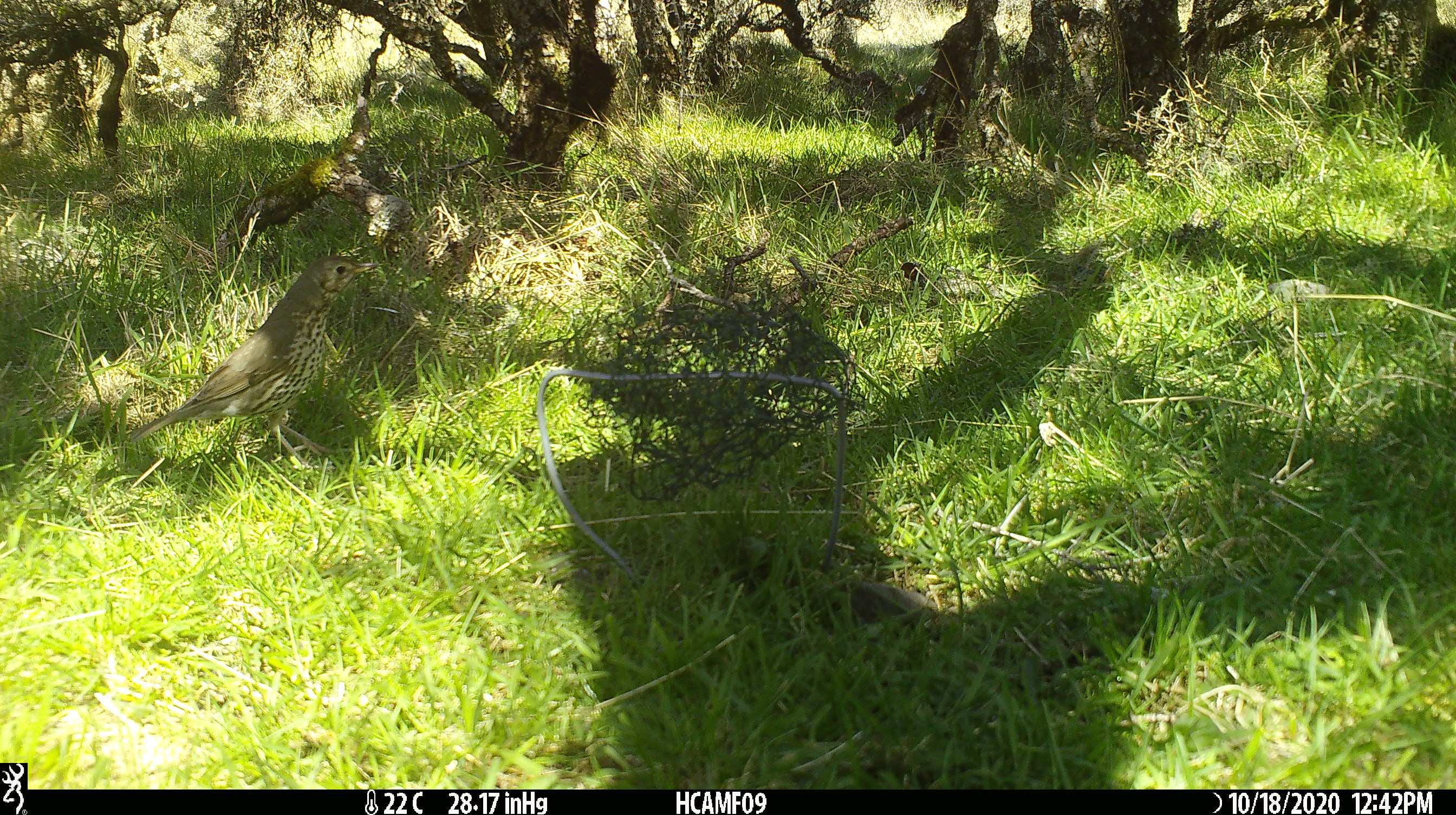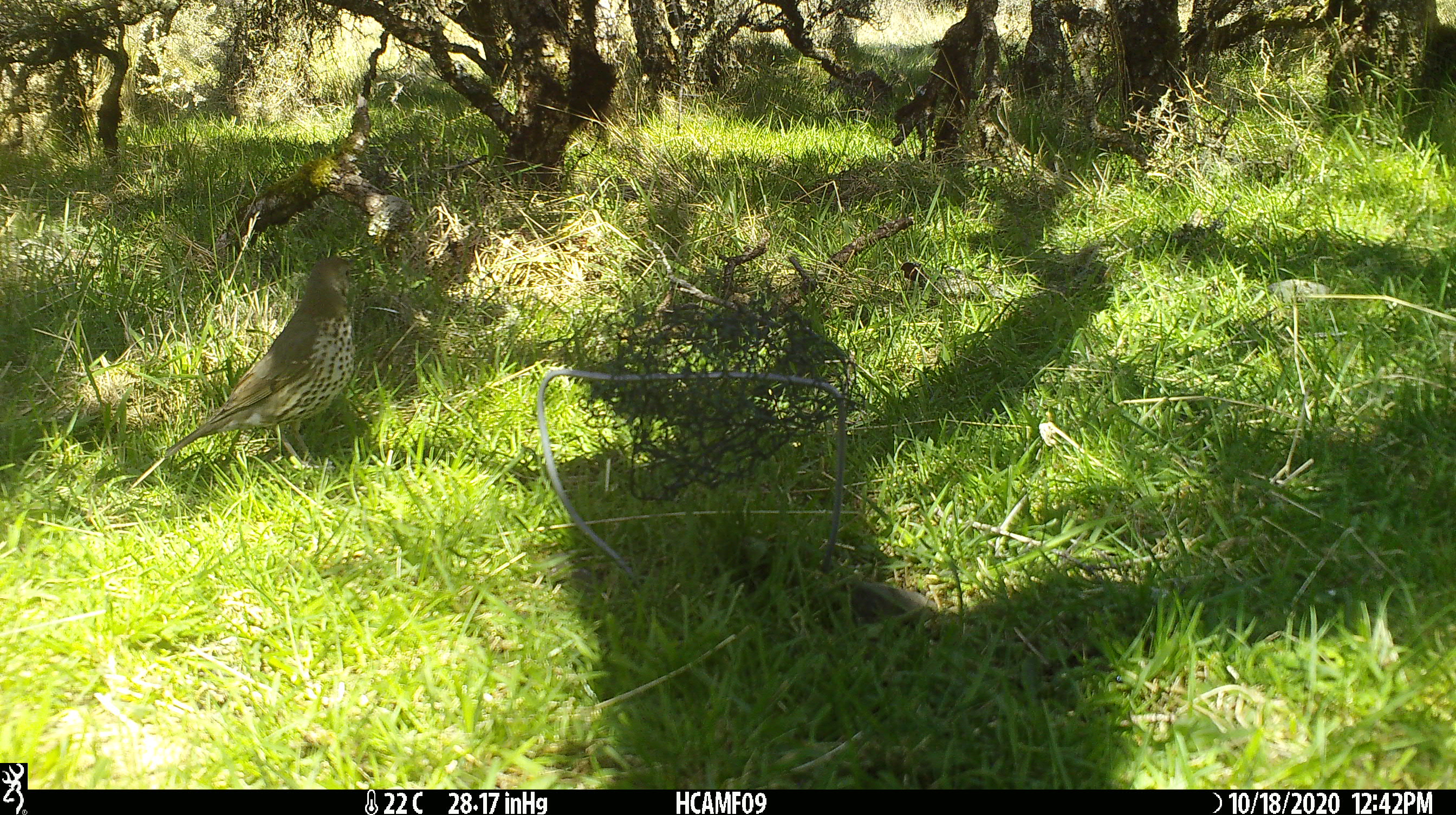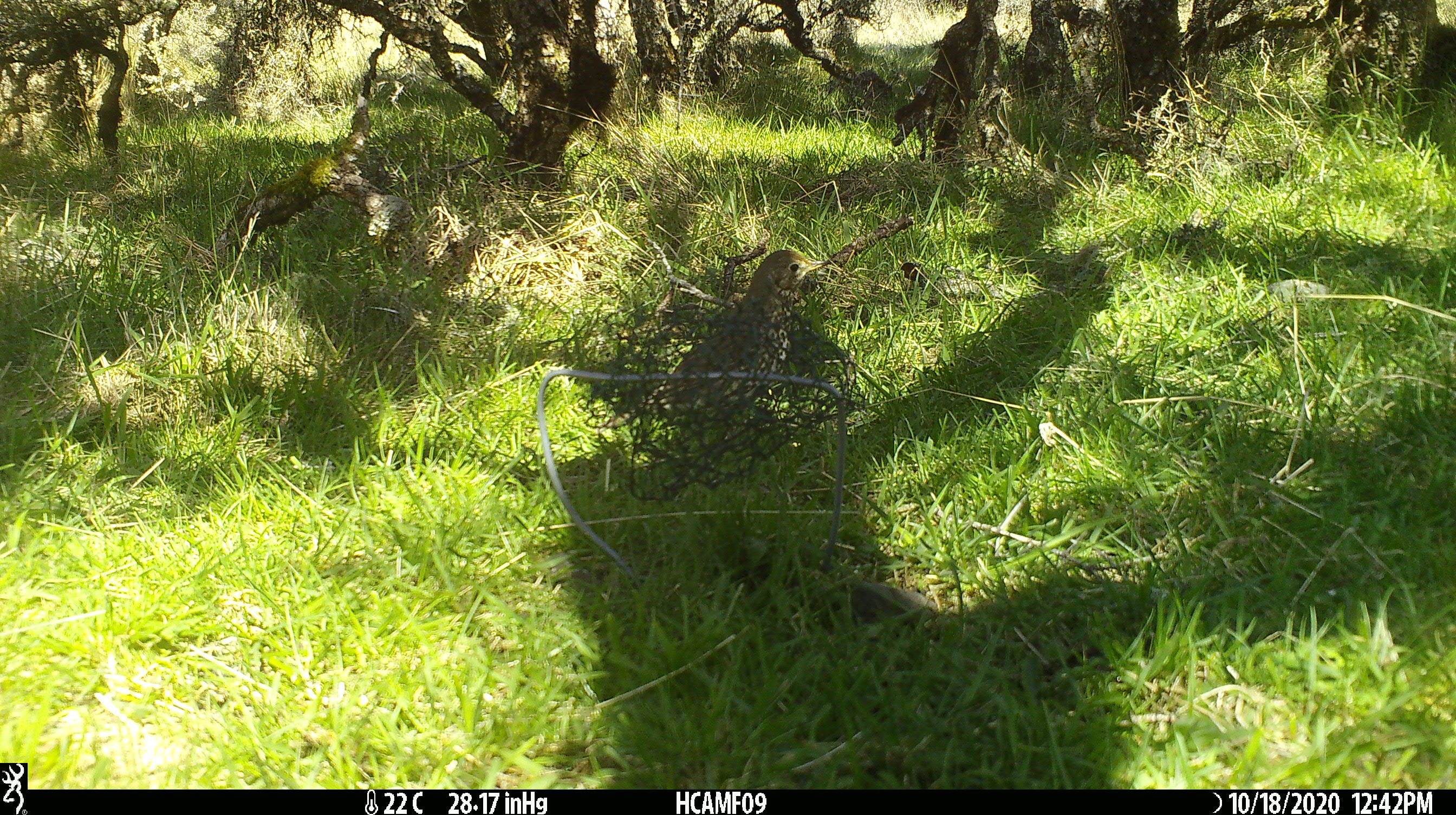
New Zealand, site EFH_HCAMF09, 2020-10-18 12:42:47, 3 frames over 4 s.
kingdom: Animalia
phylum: Chordata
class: Aves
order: Passeriformes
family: Turdidae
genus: Turdus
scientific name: Turdus philomelos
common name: song thrush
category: thrush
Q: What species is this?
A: Thrush (song thrush) (Turdus philomelos).